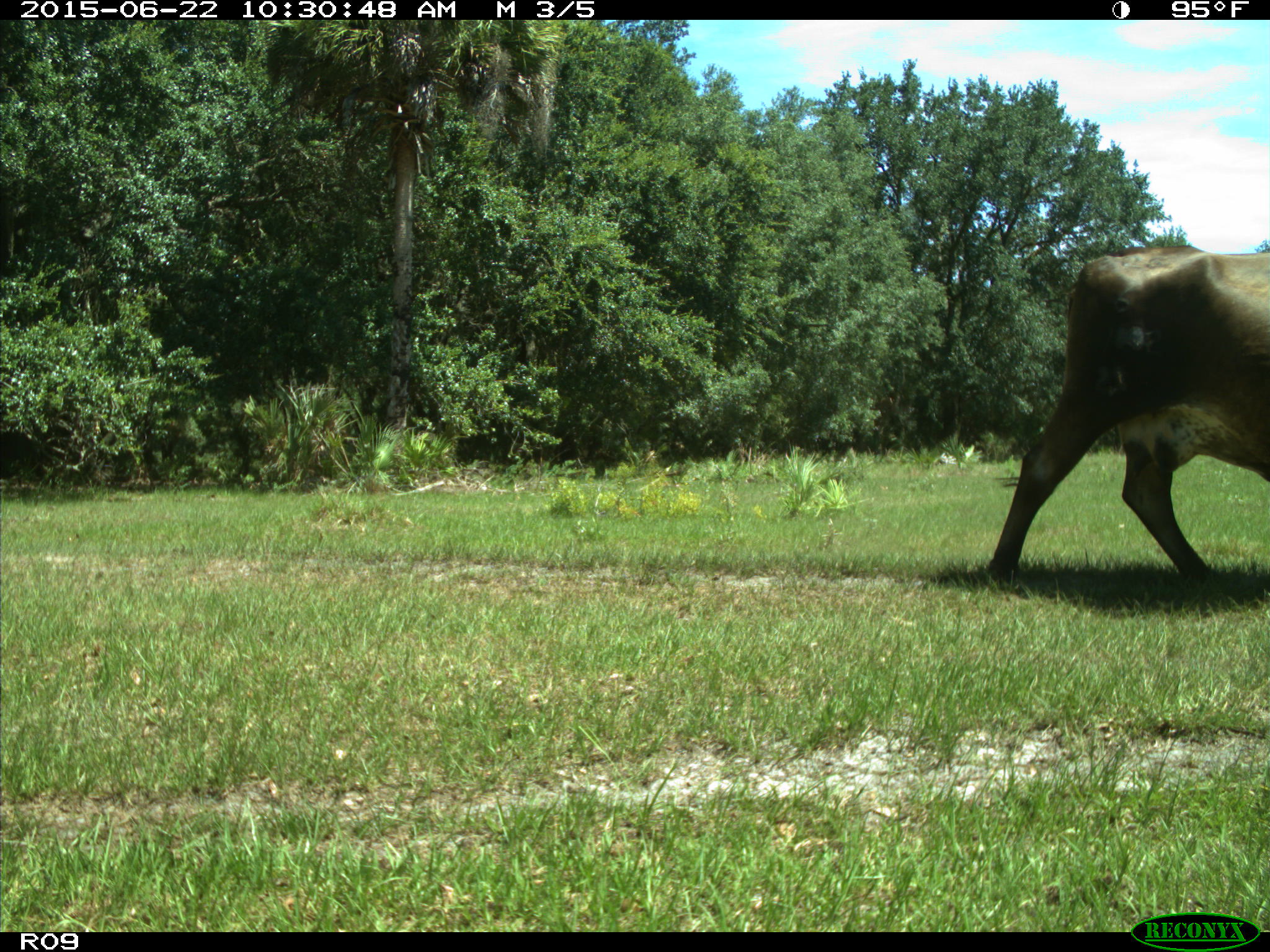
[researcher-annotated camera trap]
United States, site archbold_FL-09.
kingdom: Animalia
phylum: Chordata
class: Mammalia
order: Artiodactyla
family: Bovidae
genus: Bos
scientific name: Bos taurus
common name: domestic cow